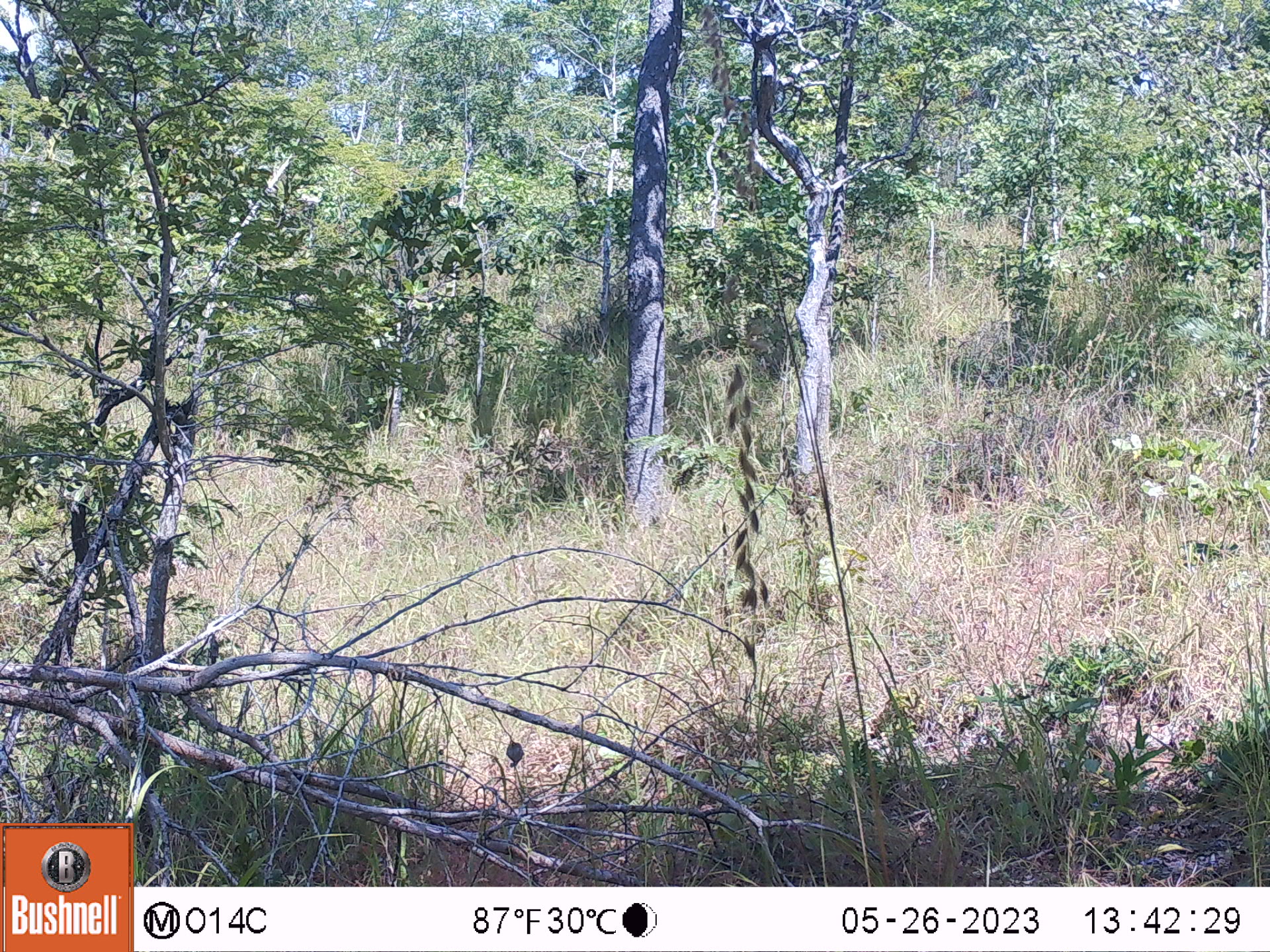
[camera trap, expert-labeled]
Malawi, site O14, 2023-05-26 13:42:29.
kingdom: Animalia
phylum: Chordata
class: Mammalia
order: Primates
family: Cercopithecidae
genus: Papio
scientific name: Papio cynocephalus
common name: yellow baboon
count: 1